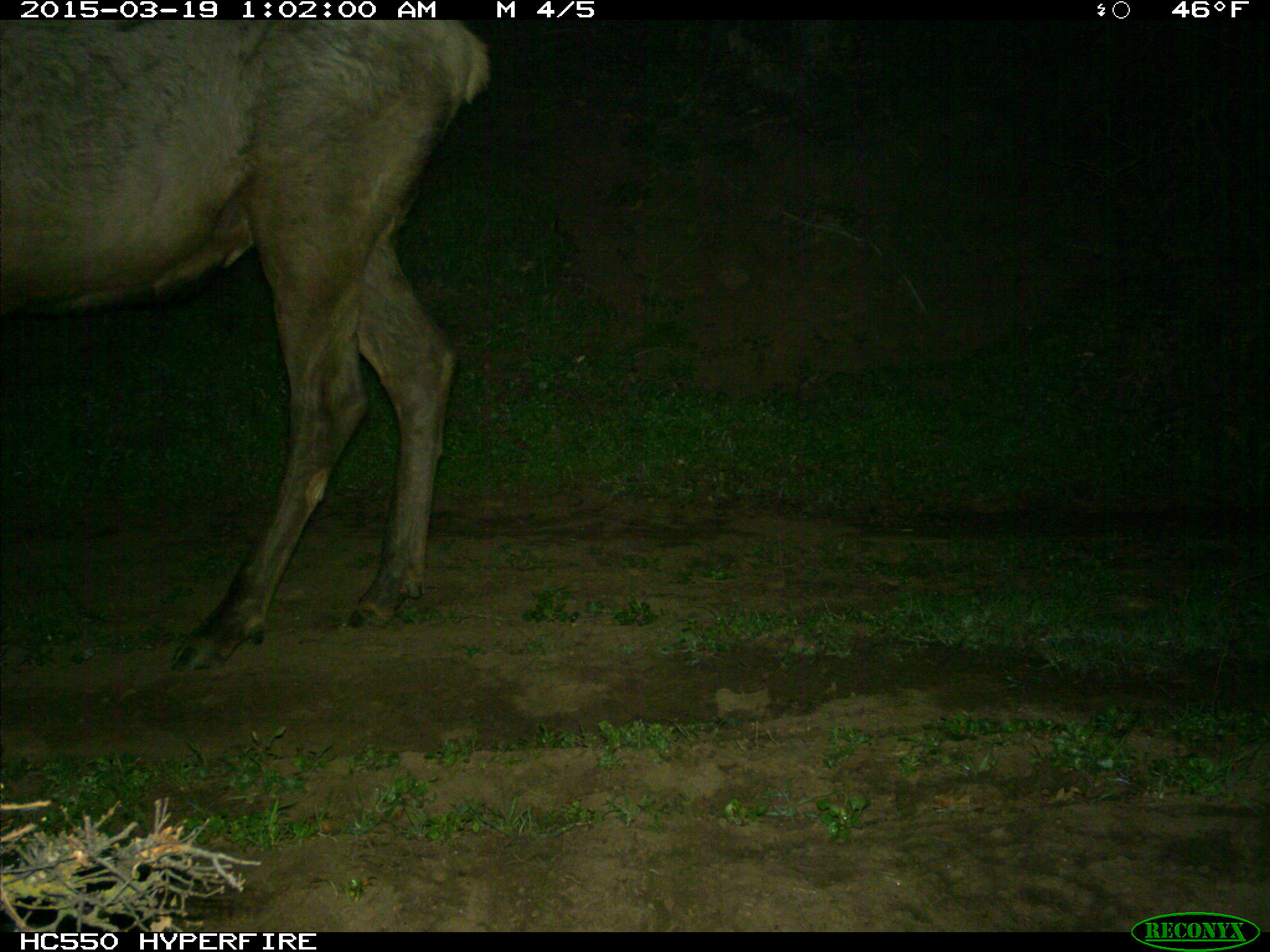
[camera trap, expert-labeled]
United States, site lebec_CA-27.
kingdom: Animalia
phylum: Chordata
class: Mammalia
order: Artiodactyla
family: Cervidae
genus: Cervus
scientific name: Cervus canadensis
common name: elk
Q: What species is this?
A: Cervus canadensis (elk).